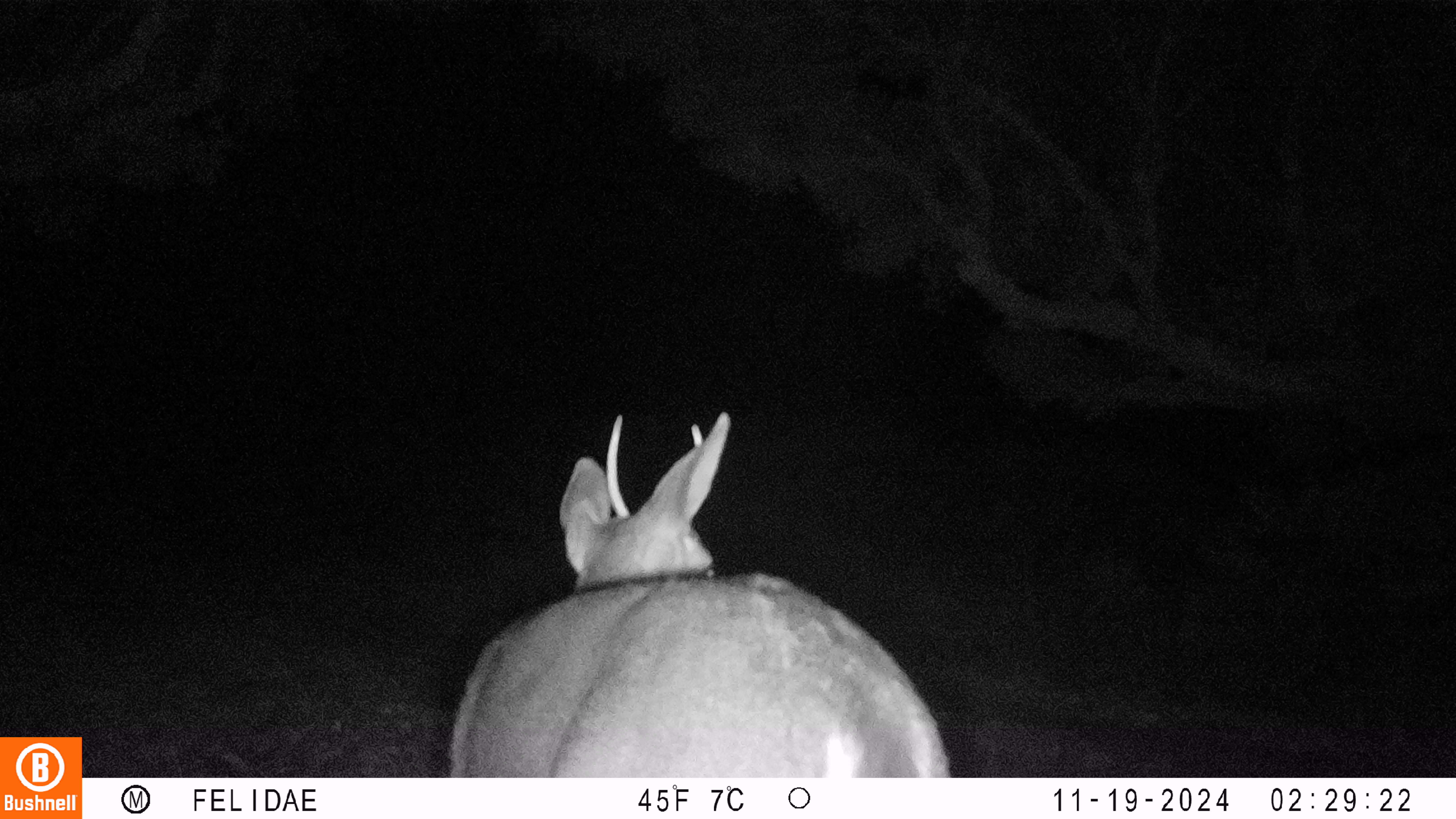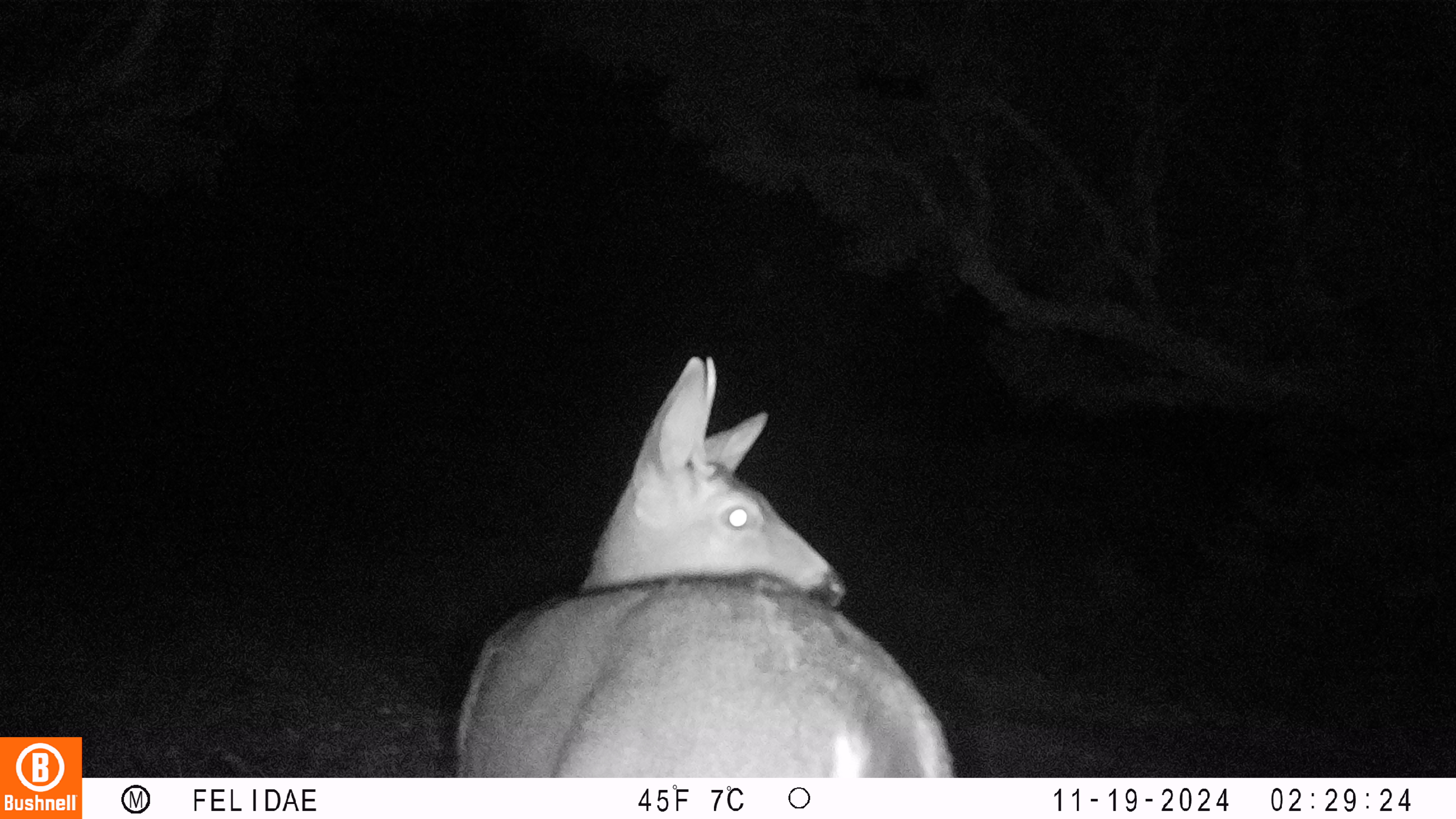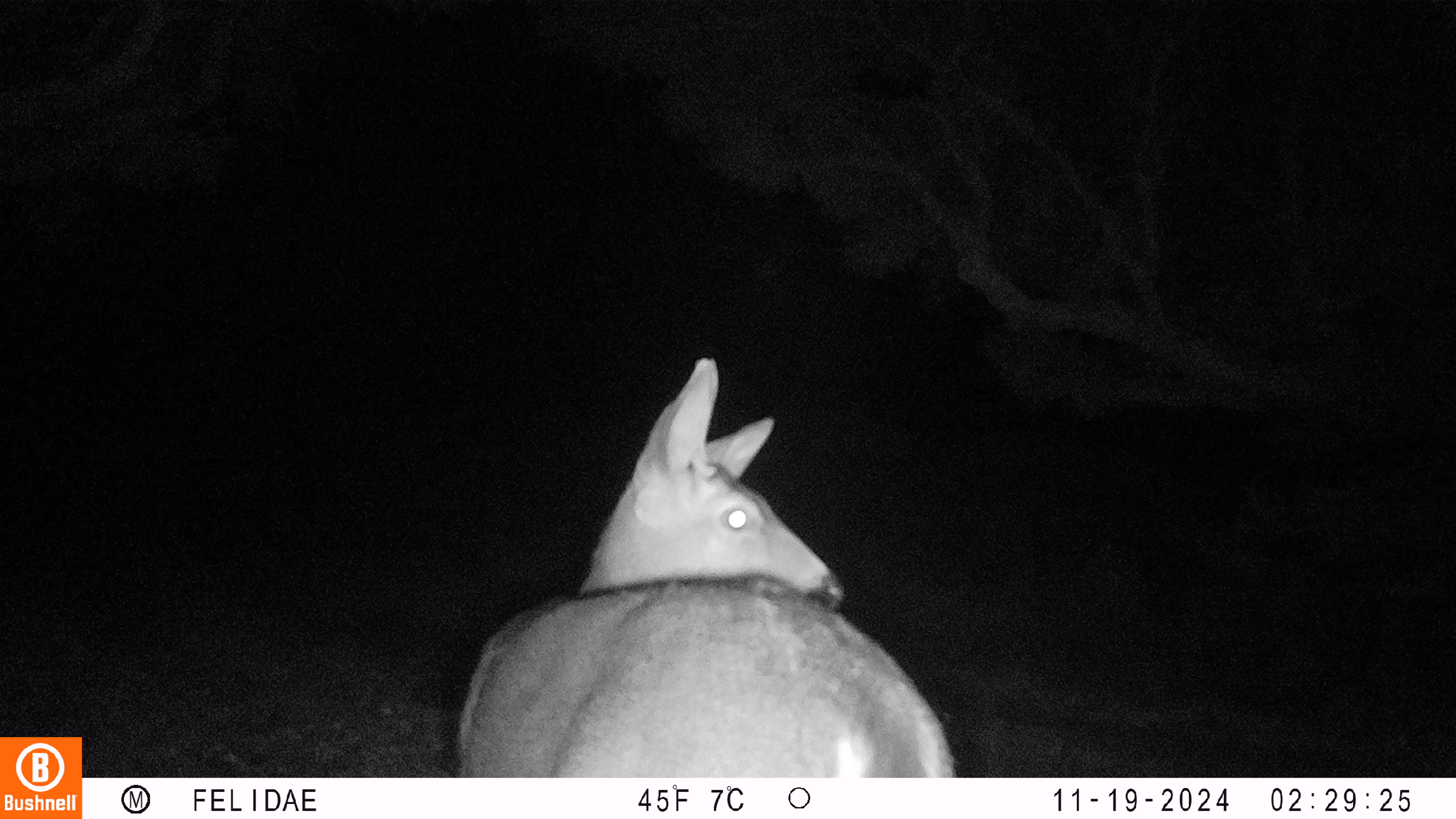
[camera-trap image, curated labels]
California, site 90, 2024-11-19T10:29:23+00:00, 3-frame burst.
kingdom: Animalia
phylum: Chordata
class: Mammalia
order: Artiodactyla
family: Cervidae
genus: Odocoileus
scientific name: Odocoileus hemionus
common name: mule deer